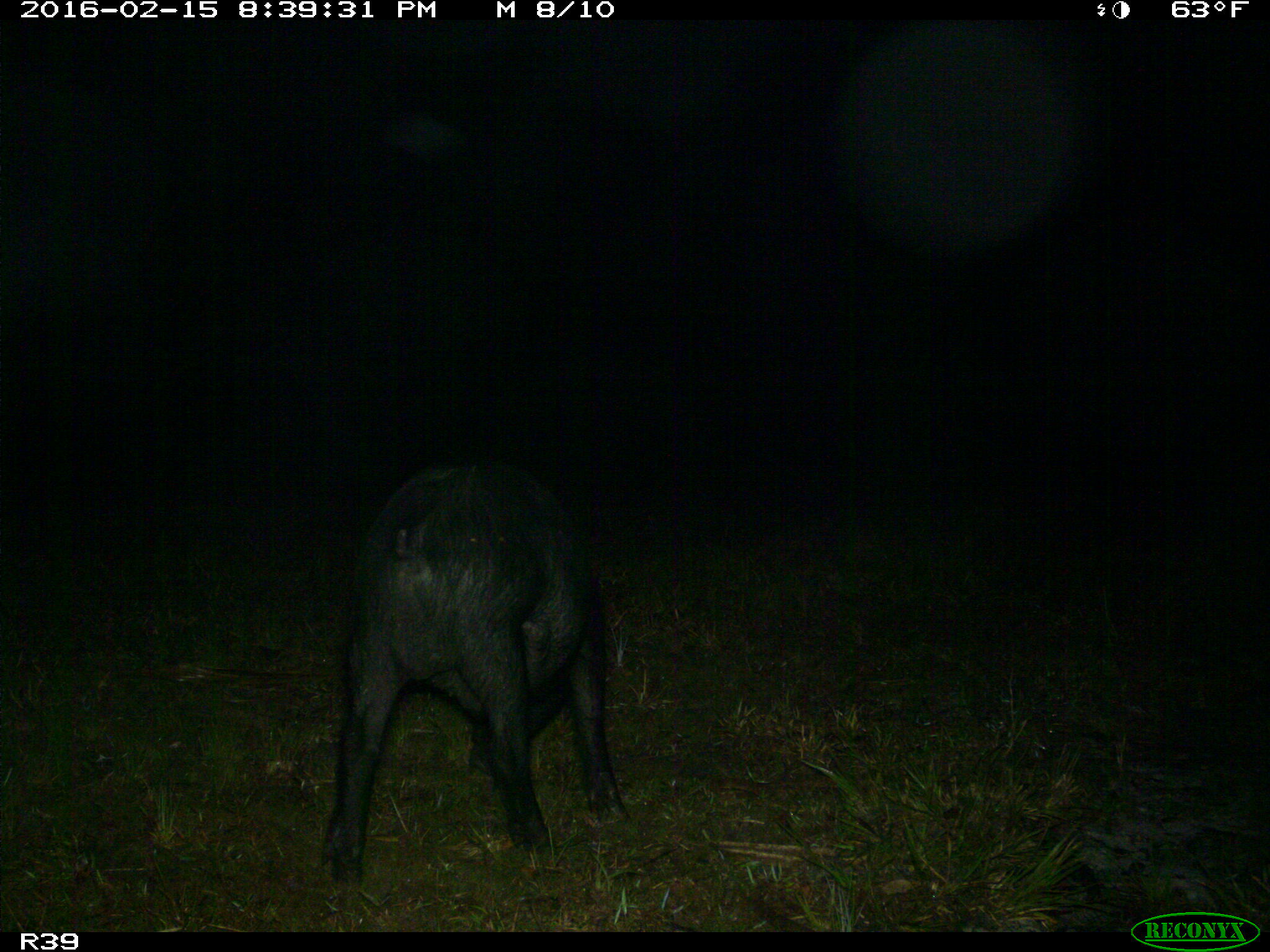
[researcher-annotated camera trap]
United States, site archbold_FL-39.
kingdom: Animalia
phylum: Chordata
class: Mammalia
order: Artiodactyla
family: Suidae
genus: Sus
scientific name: Sus scrofa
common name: wild boar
Sus scrofa (wild boar).